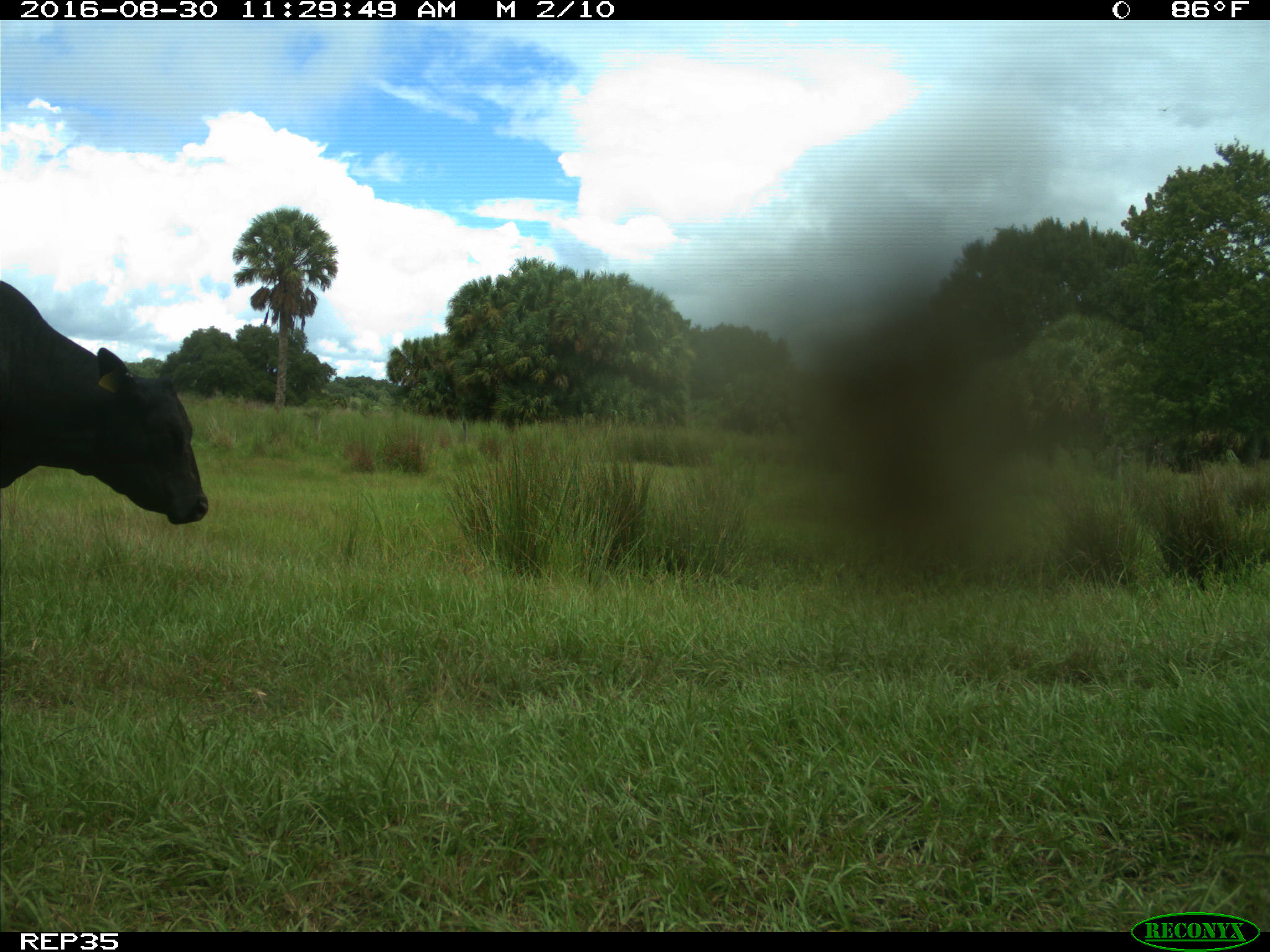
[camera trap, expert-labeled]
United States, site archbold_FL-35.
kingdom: Animalia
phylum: Chordata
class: Mammalia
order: Artiodactyla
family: Bovidae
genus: Bos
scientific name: Bos taurus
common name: domestic cow